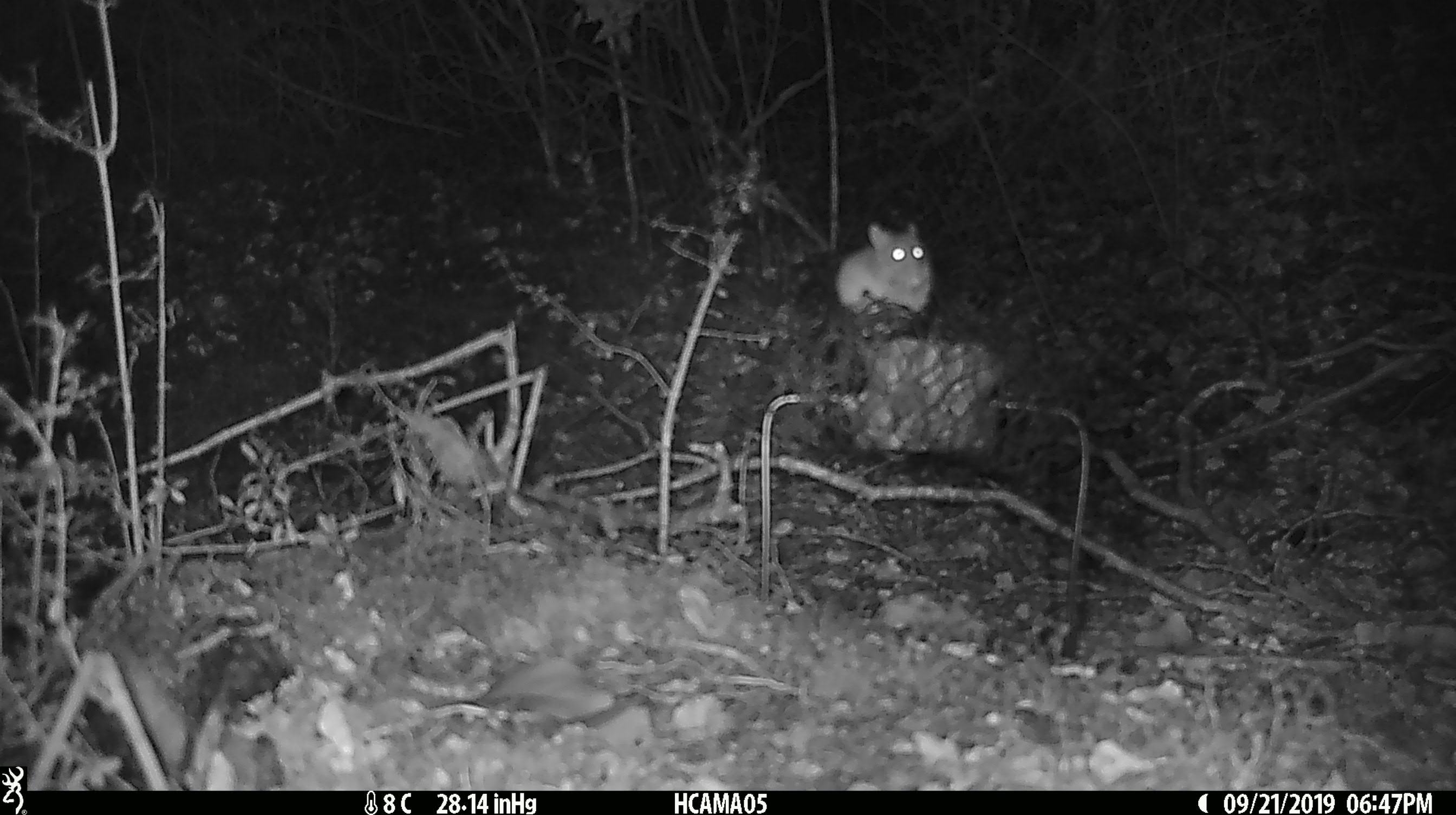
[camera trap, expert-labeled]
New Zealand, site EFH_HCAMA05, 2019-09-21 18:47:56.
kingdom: Animalia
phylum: Chordata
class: Mammalia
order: Rodentia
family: Muridae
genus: Mus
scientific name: Mus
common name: mouse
Mouse (Mus).